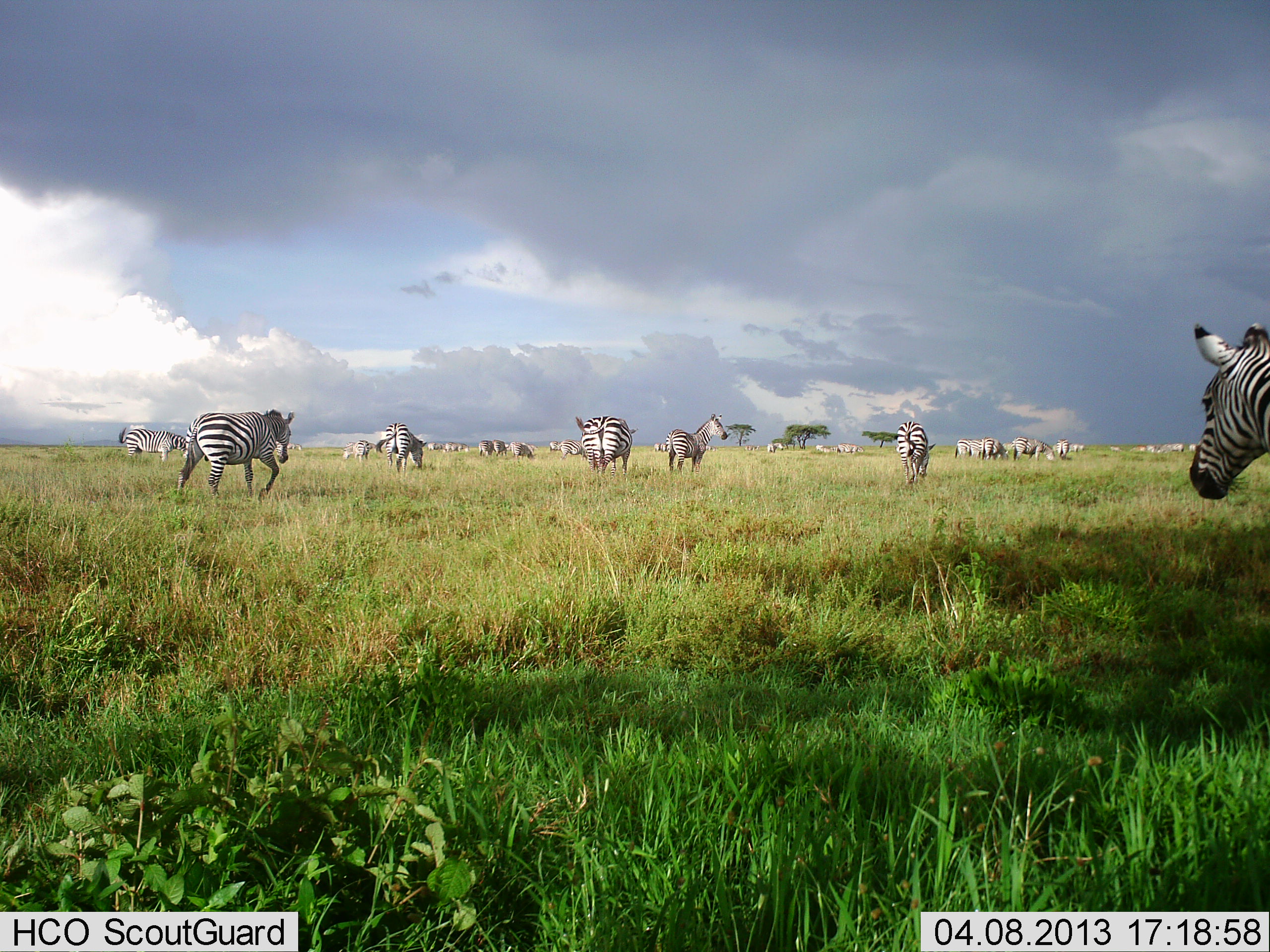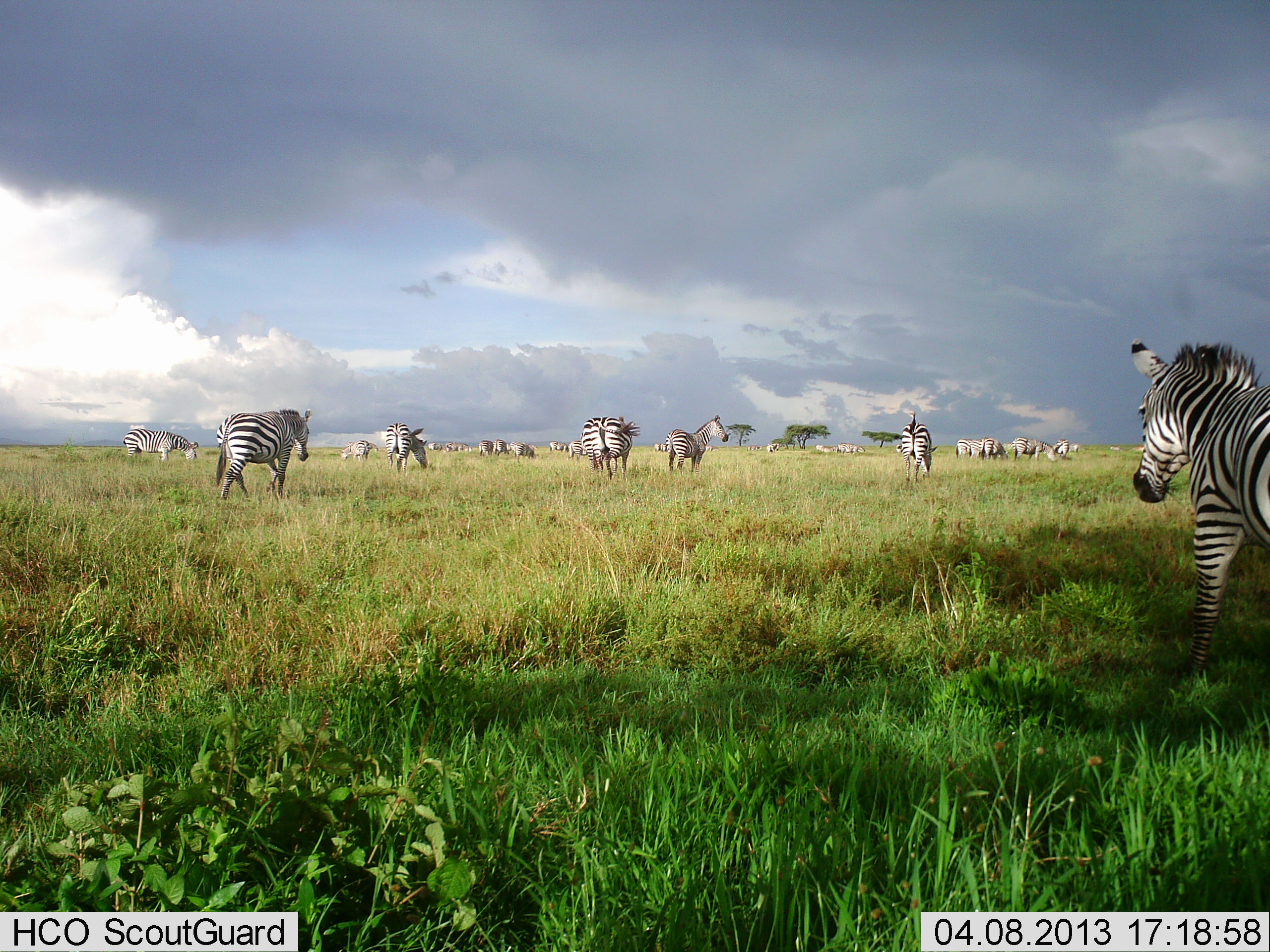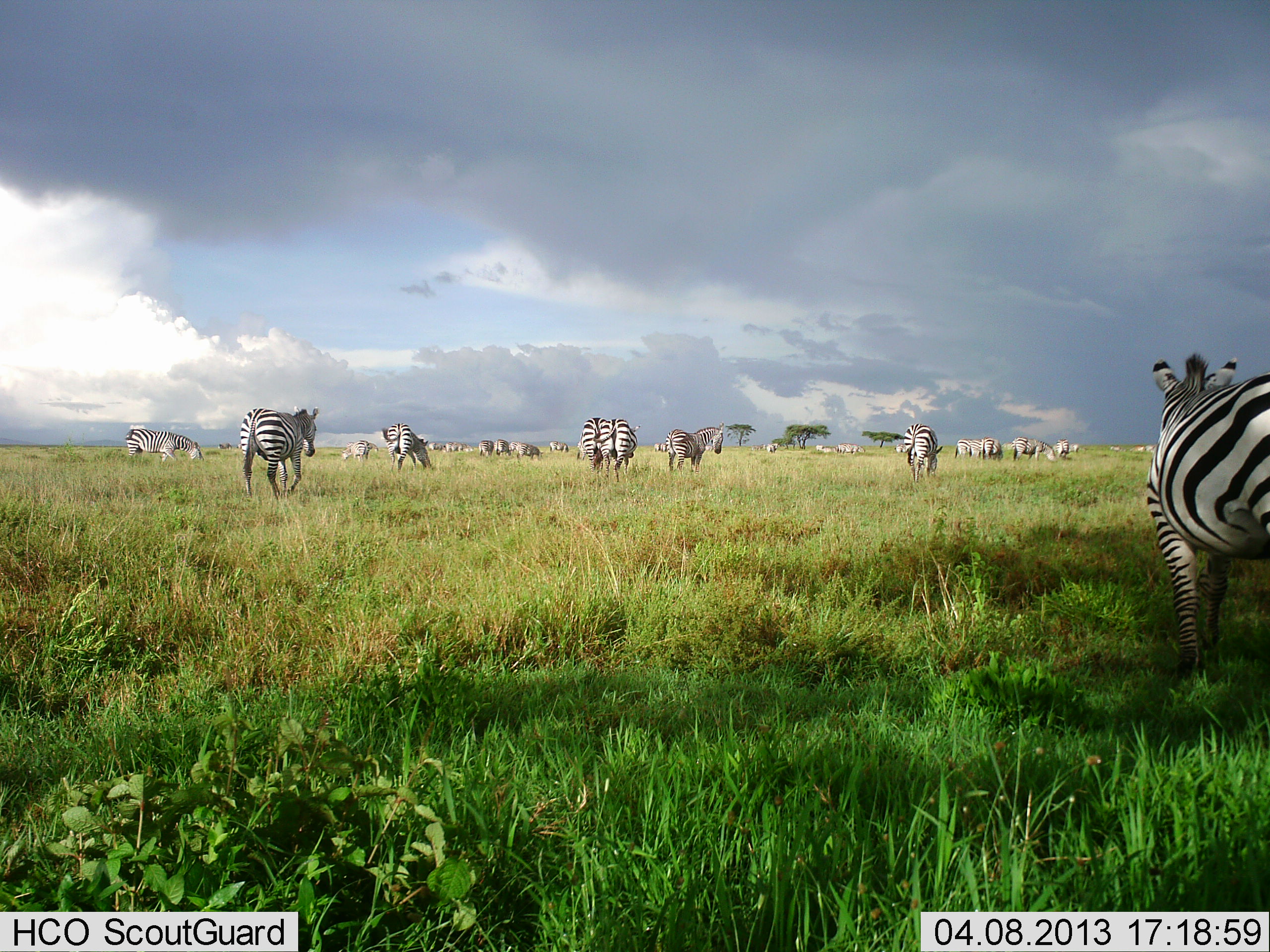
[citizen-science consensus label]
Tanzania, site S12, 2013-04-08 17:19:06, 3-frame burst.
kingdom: Animalia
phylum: Chordata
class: Mammalia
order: Perissodactyla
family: Equidae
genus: Equus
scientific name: Equus quagga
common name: plains zebra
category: zebra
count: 11-50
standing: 56%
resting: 17%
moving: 78%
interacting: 22%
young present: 6%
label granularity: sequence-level